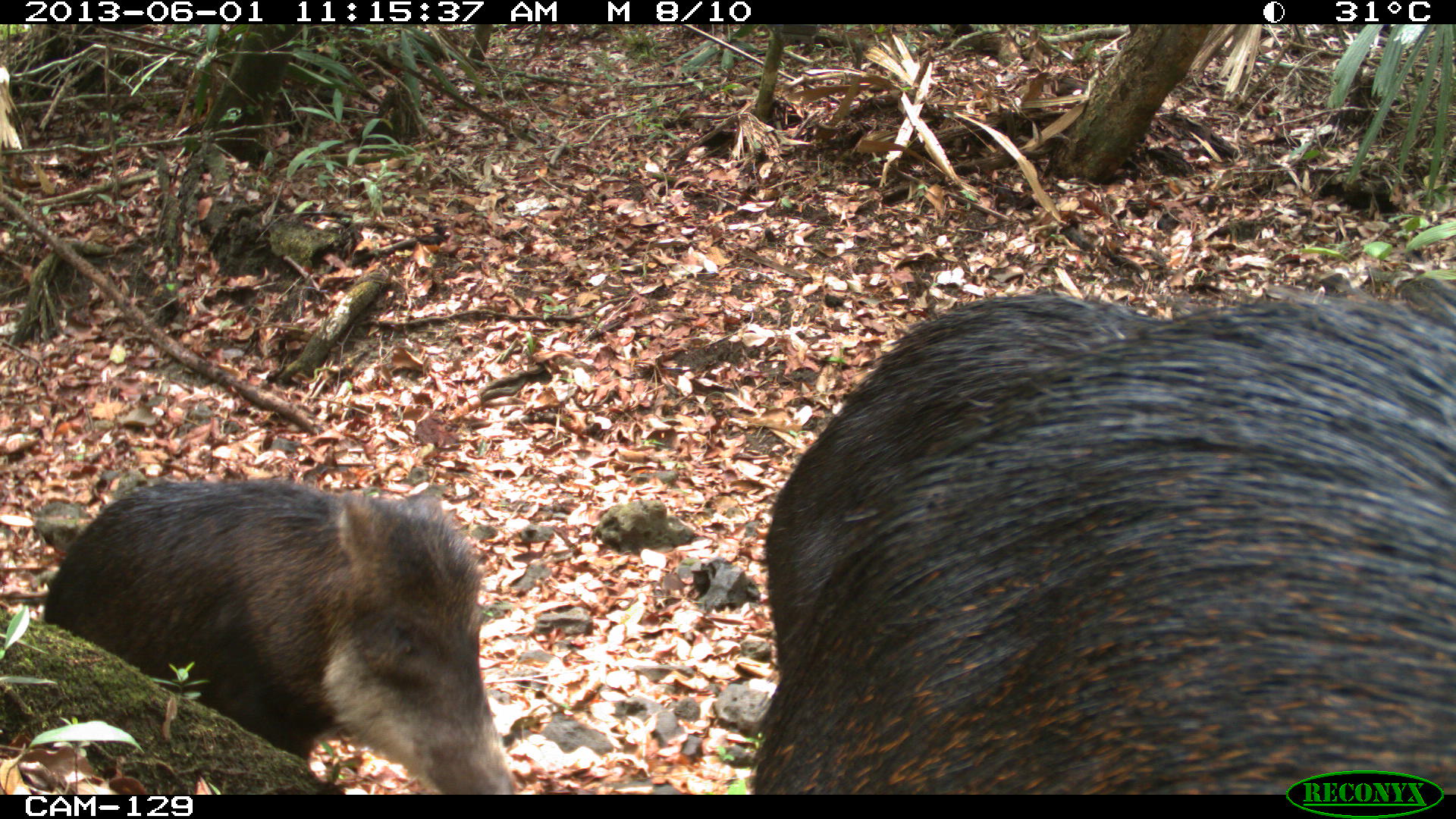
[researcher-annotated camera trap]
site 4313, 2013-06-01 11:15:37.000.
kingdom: Animalia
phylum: Chordata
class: Mammalia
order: Artiodactyla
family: Tayassuidae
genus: Tayassu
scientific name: Tayassu pecari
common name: white-lipped peccary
Tayassu pecari (white-lipped peccary), count 6.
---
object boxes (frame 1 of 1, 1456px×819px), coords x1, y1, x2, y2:
tayassu pecari: 737, 290, 1456, 795; 759, 289, 1176, 676; 41, 475, 518, 795